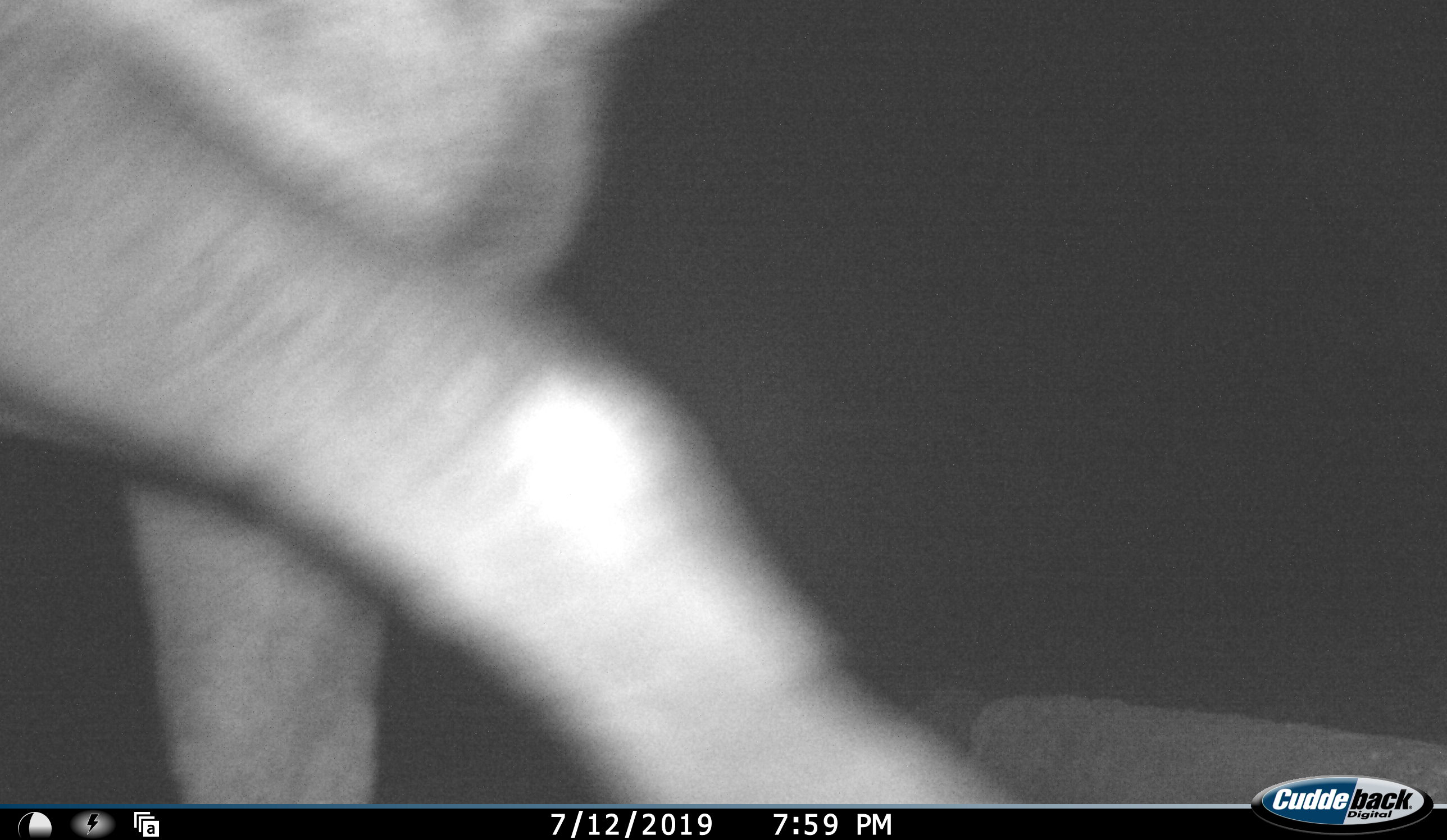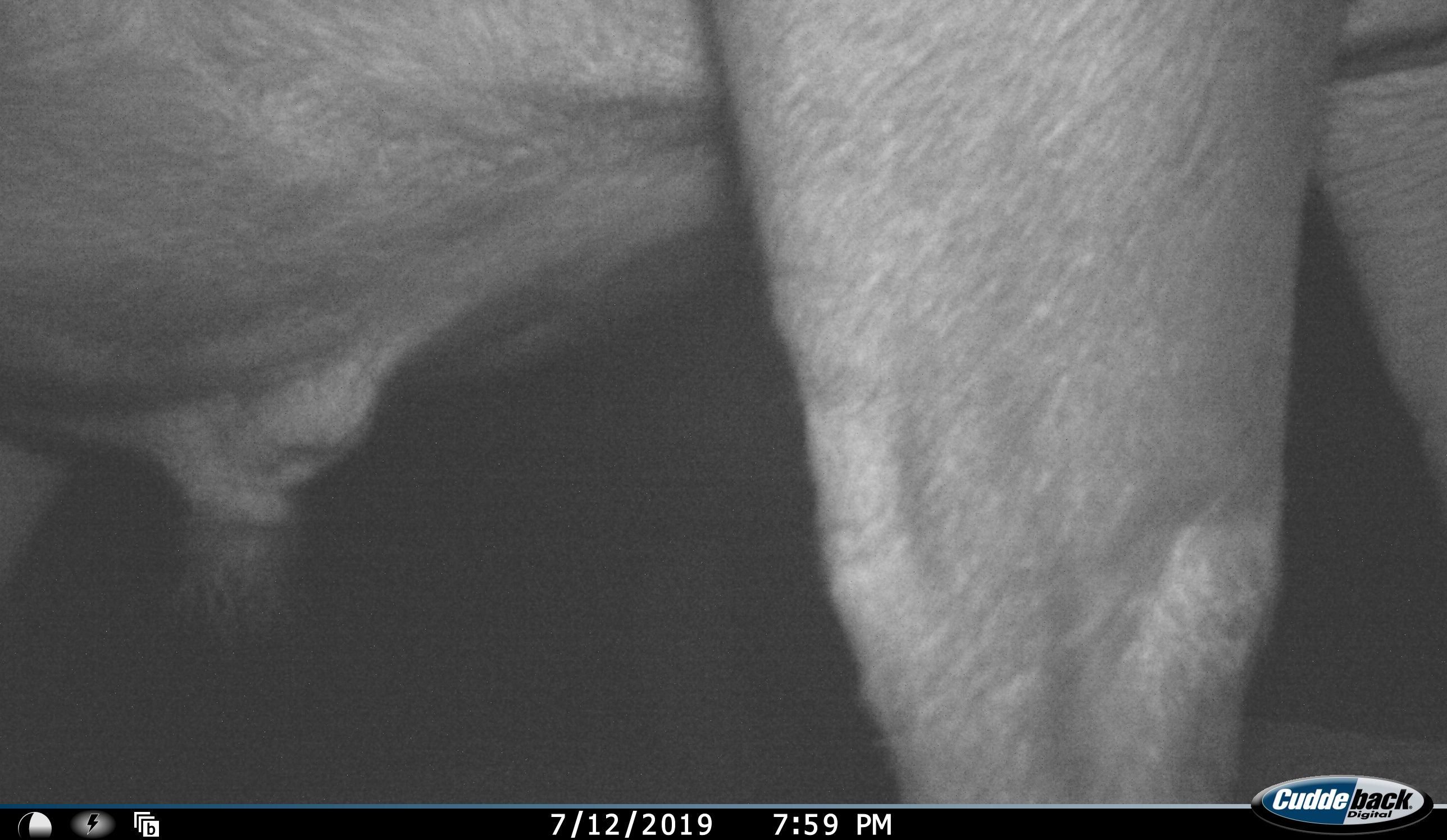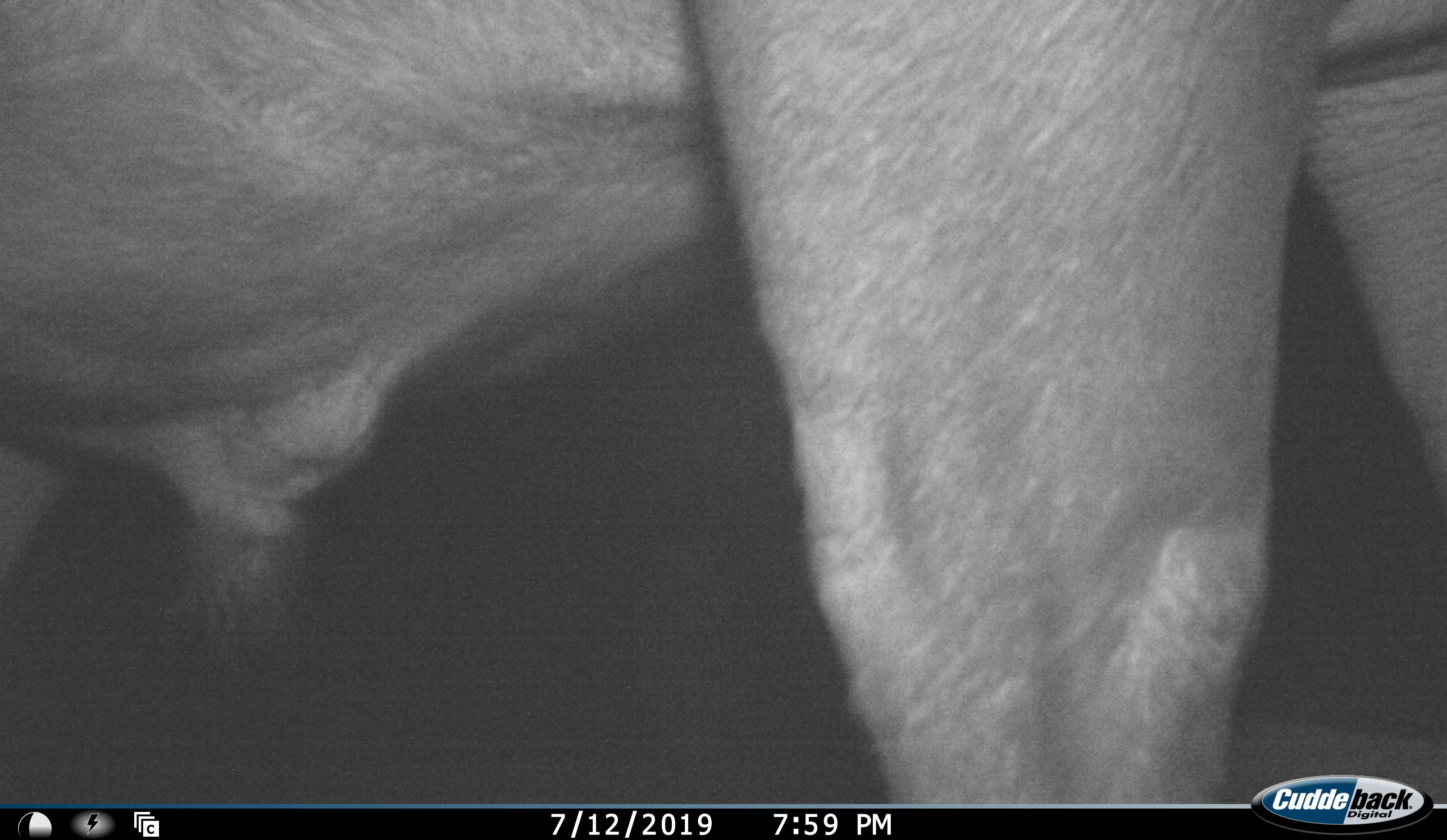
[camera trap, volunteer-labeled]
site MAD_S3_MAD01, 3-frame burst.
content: unidentified animal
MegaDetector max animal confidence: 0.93